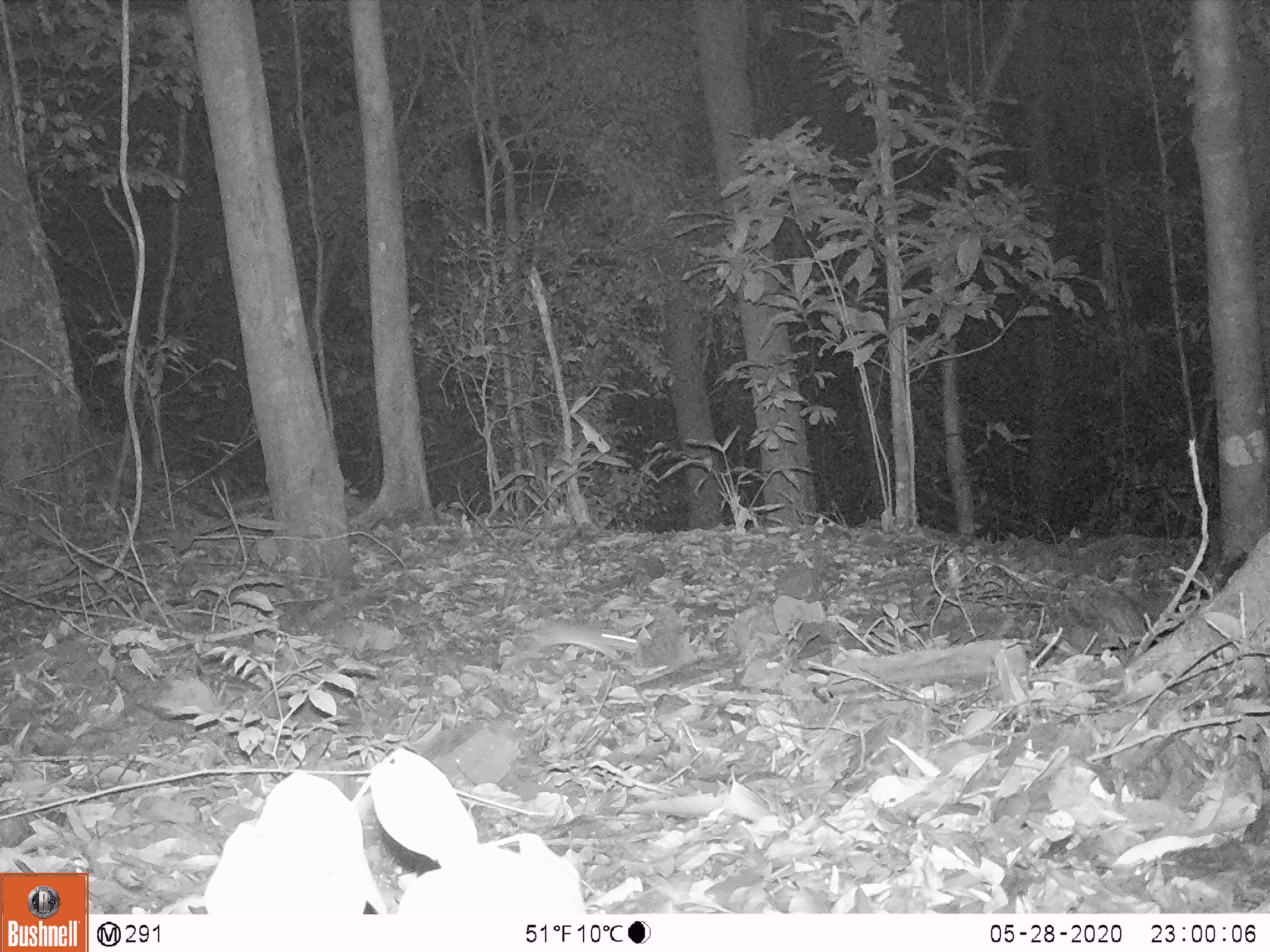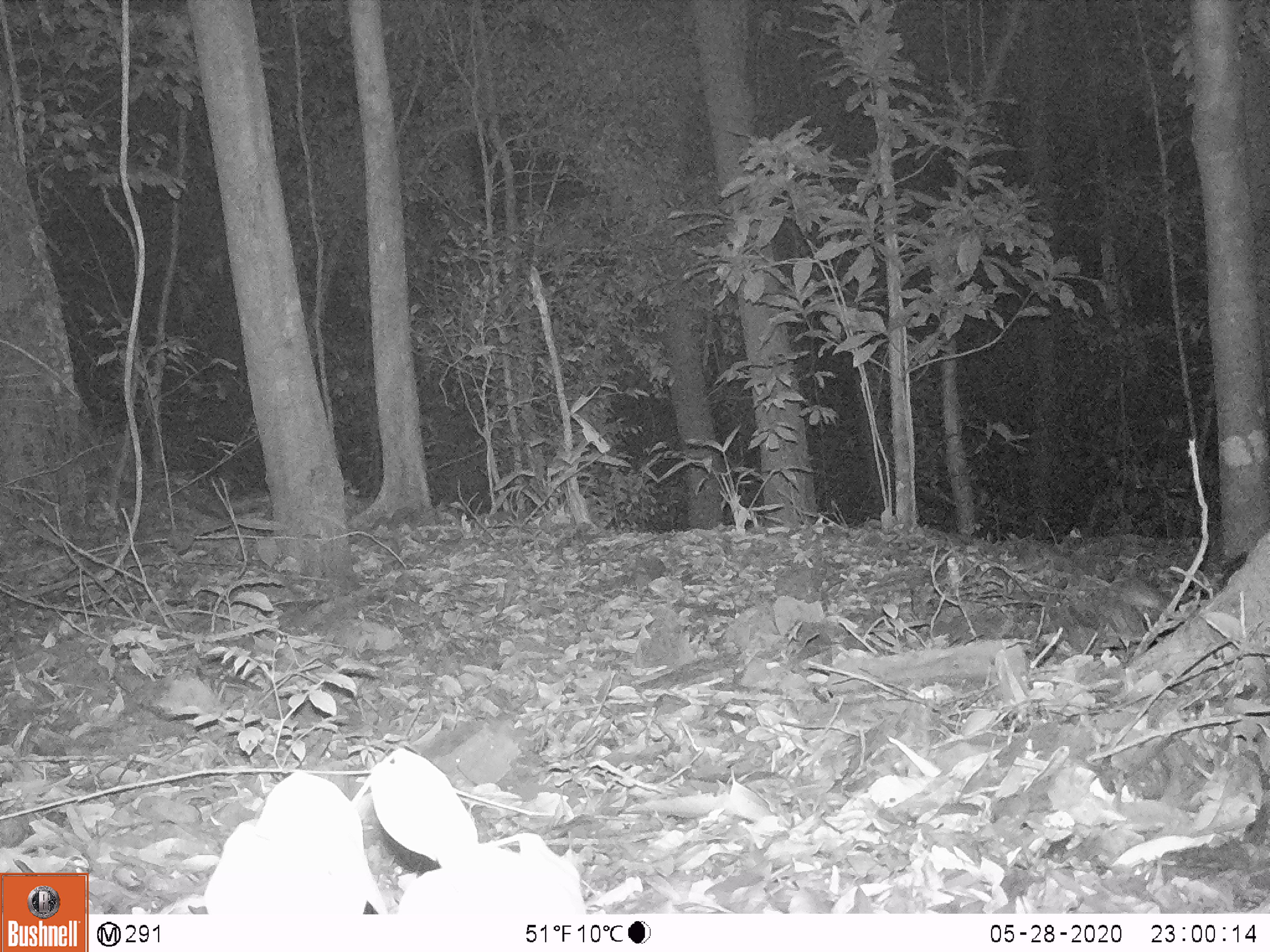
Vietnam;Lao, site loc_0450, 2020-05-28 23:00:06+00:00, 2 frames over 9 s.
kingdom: Animalia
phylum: Chordata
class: Mammalia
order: Rodentia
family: Muridae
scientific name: Muridae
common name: old-world mice and rats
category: unidentified murid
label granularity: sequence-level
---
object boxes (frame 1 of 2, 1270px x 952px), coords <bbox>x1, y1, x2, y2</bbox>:
unidentified murid: <bbox>521, 618, 640, 662</bbox>